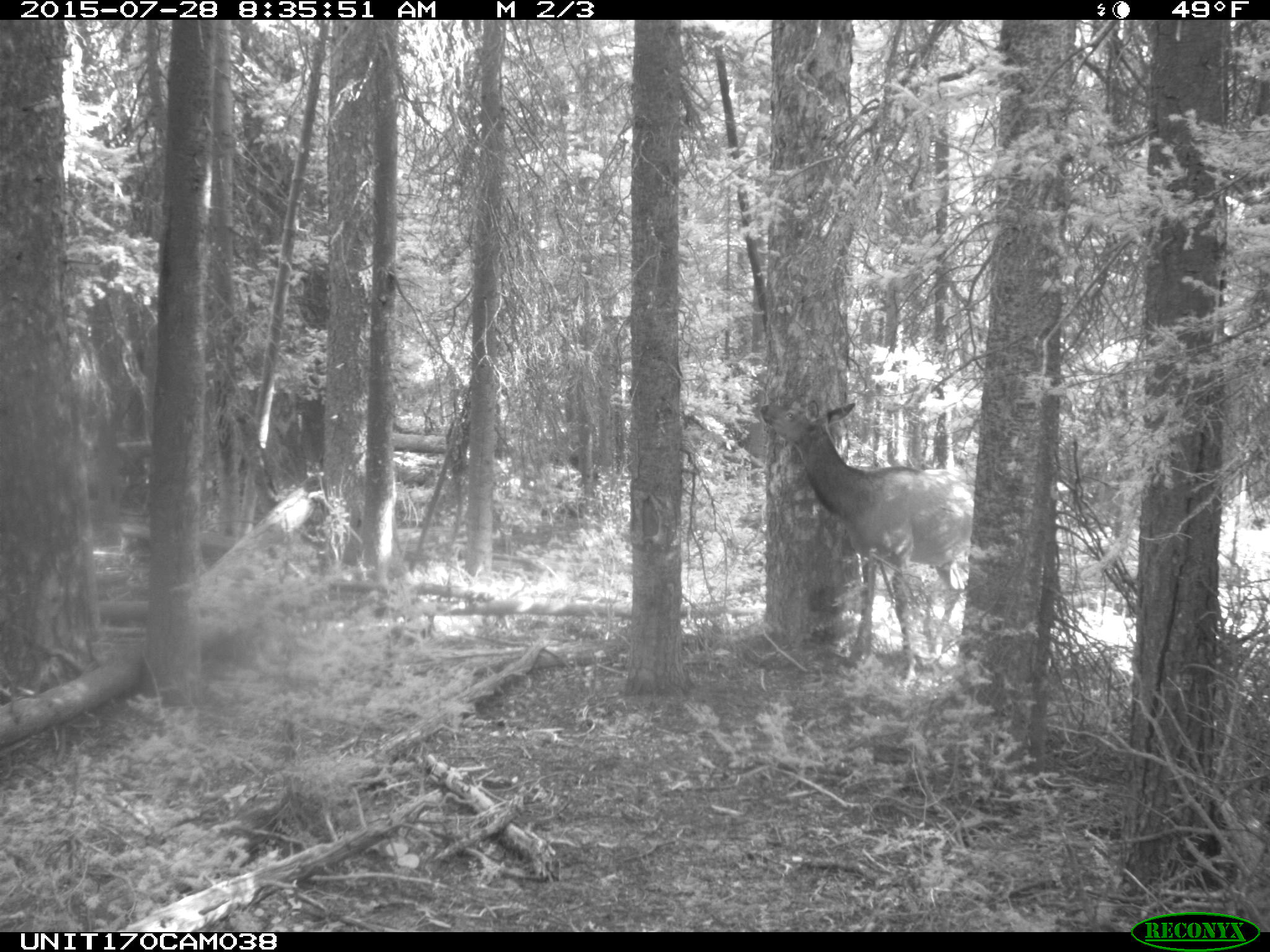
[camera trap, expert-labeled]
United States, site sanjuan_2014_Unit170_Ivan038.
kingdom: Animalia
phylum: Chordata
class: Mammalia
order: Artiodactyla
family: Cervidae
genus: Cervus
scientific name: Cervus elaphus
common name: red deer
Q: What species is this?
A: Cervus elaphus (red deer).